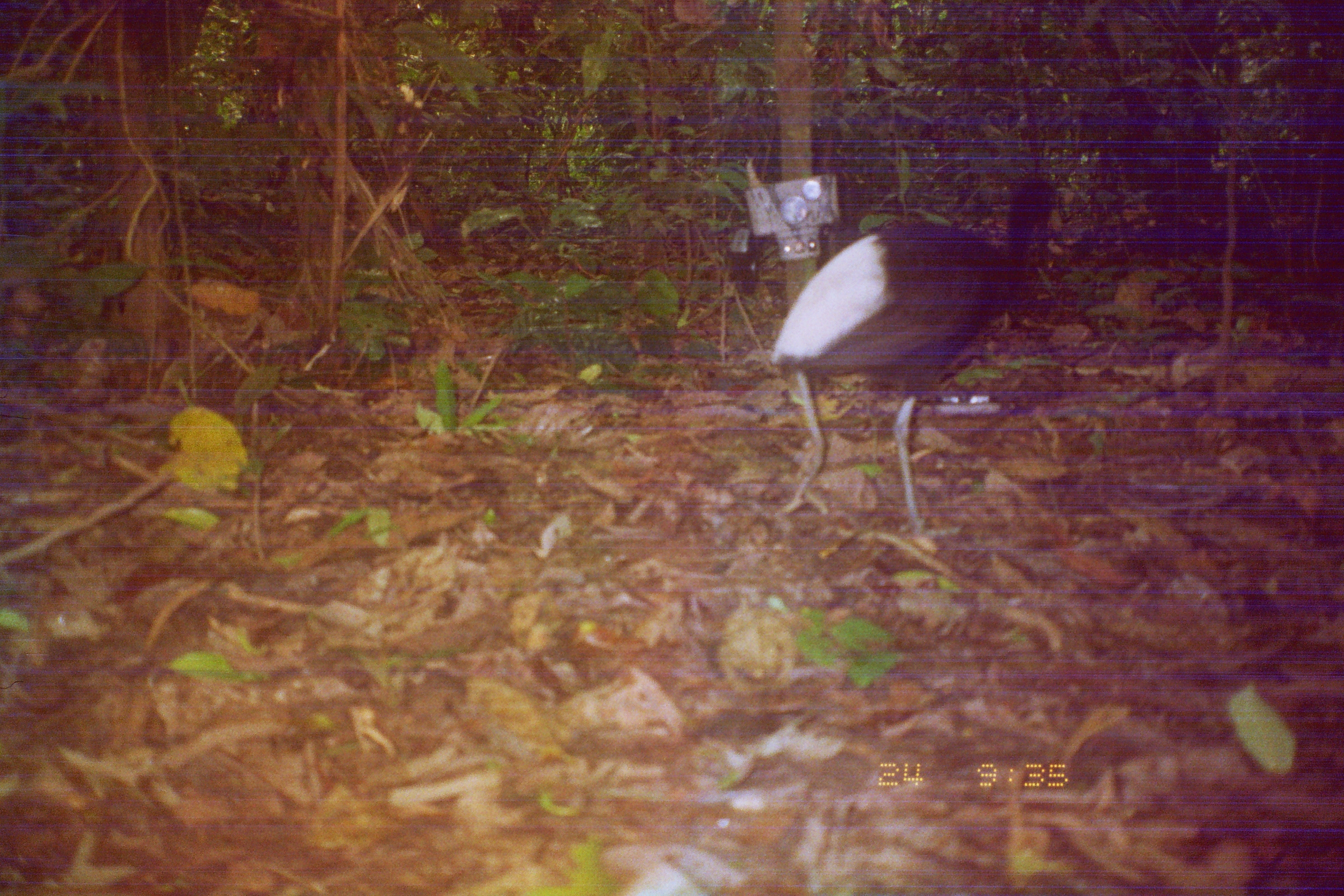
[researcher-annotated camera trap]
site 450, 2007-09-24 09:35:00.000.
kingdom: Animalia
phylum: Chordata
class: Aves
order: Gruiformes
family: Psophiidae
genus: Psophia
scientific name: Psophia leucoptera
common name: pale-winged trumpeter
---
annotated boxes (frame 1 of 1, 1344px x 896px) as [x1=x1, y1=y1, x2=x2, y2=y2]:
psophia leucoptera: [x1=768, y1=167, x2=1061, y2=538]